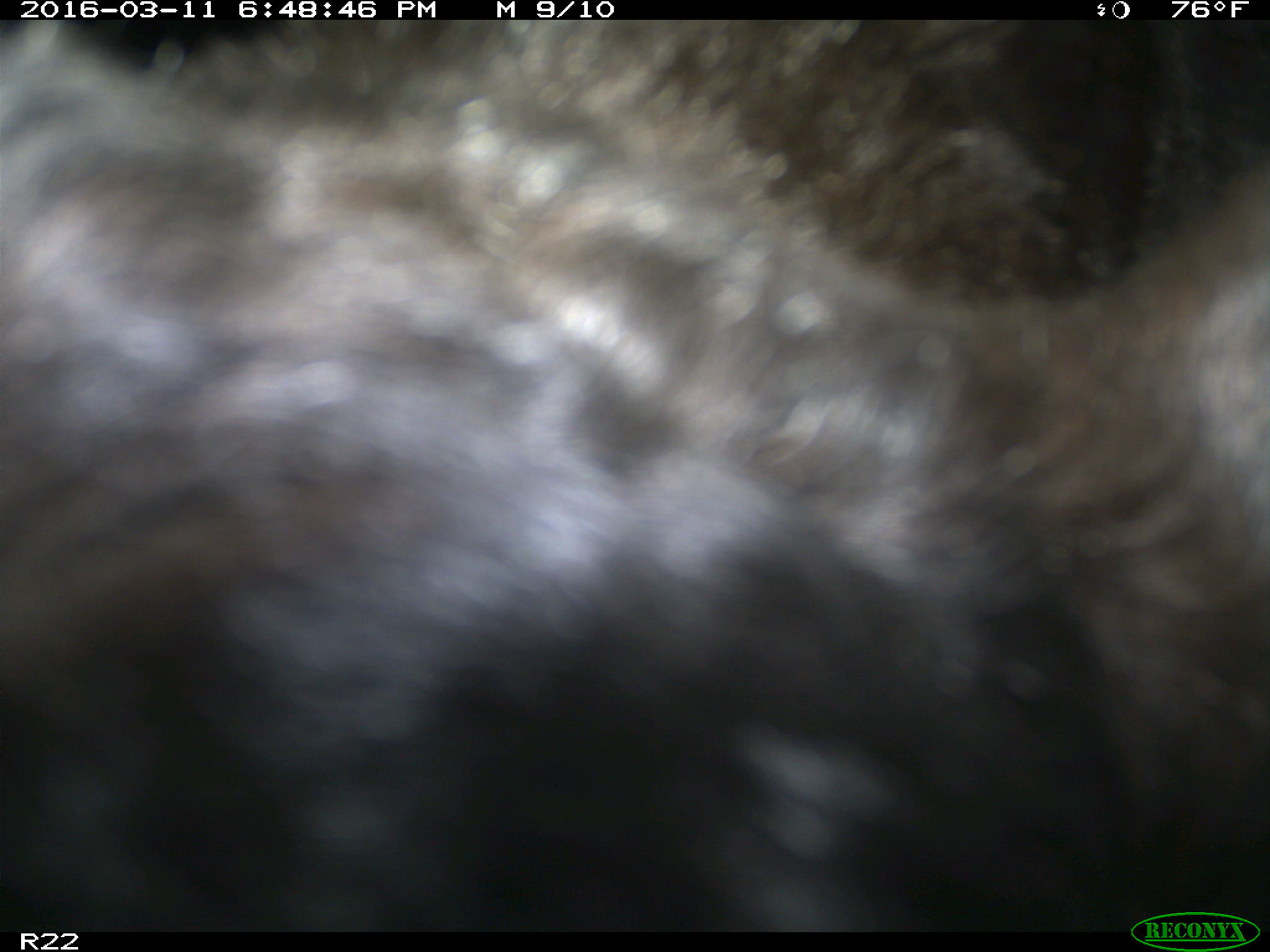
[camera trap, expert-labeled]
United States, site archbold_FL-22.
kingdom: Animalia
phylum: Chordata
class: Mammalia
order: Artiodactyla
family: Bovidae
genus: Bos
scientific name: Bos taurus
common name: domestic cow